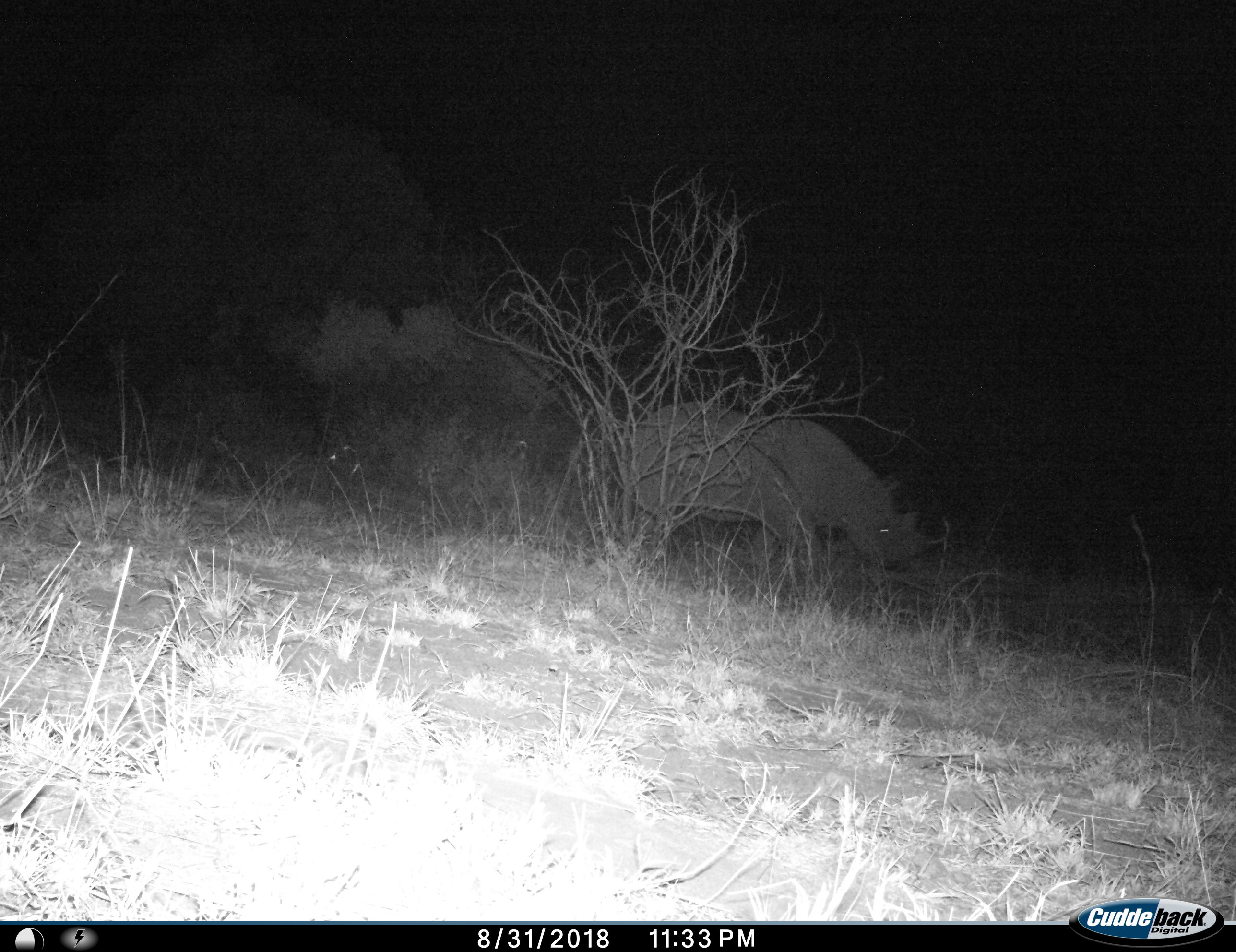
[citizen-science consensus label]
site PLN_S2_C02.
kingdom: Animalia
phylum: Chordata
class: Mammalia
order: Perissodactyla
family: Rhinocerotidae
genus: Diceros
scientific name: Diceros bicornis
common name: black rhinoceros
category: rhinocerosblack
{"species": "rhinocerosblack (black rhinoceros) (Diceros bicornis)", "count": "1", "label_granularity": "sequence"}